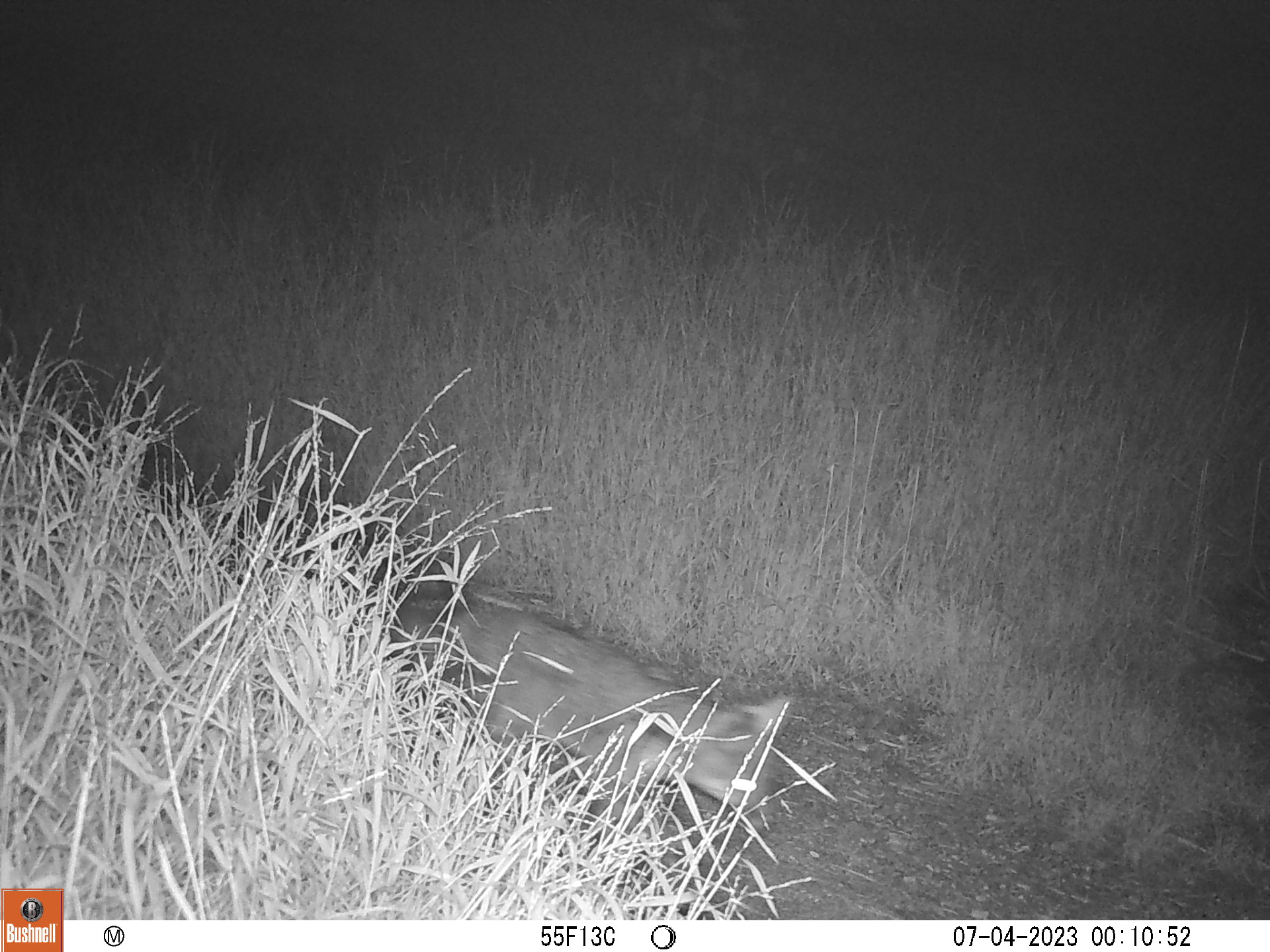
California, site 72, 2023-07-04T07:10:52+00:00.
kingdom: Animalia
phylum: Chordata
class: Mammalia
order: Carnivora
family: Canidae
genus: Urocyon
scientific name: Urocyon cinereoargenteus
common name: gray fox